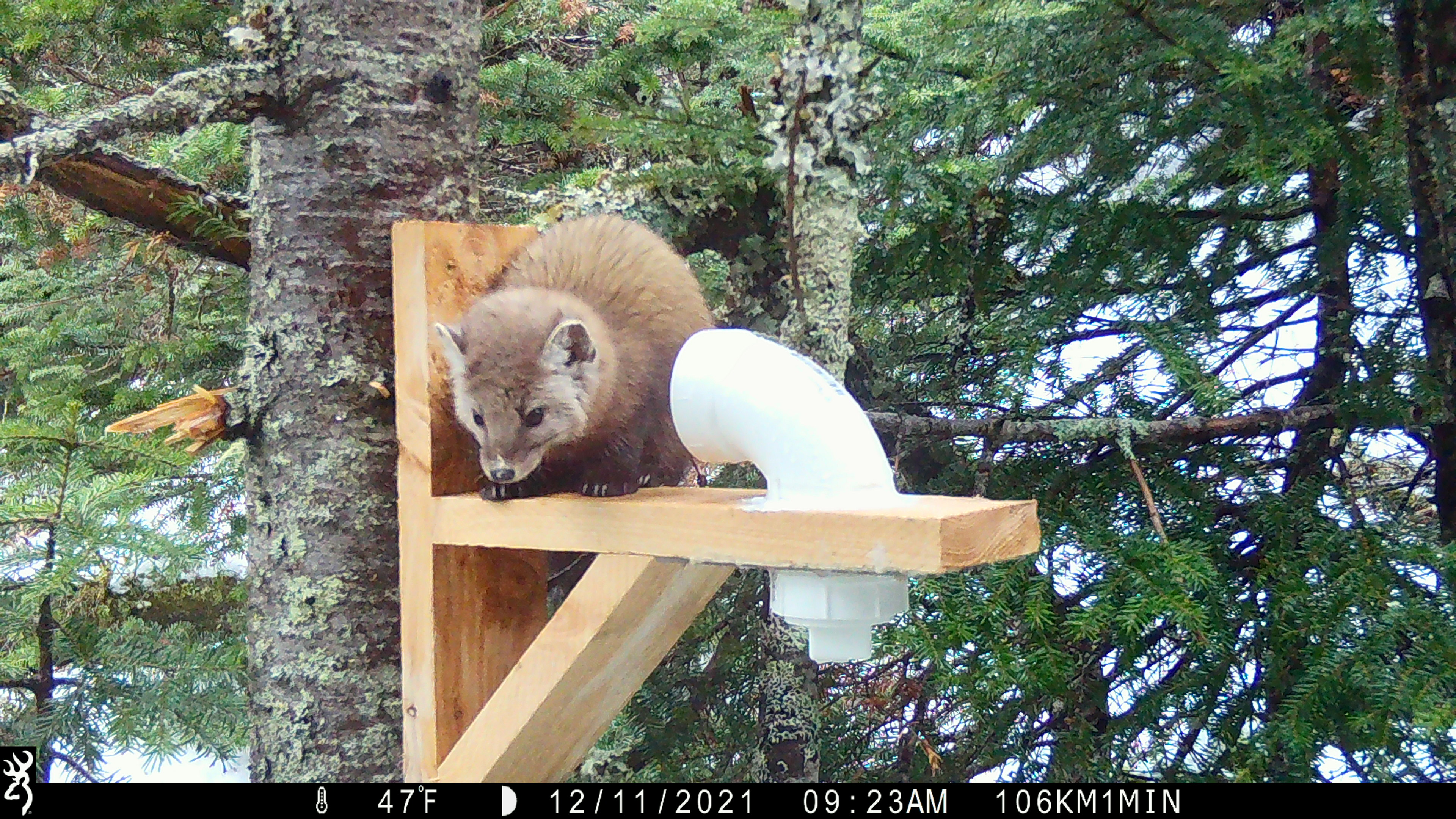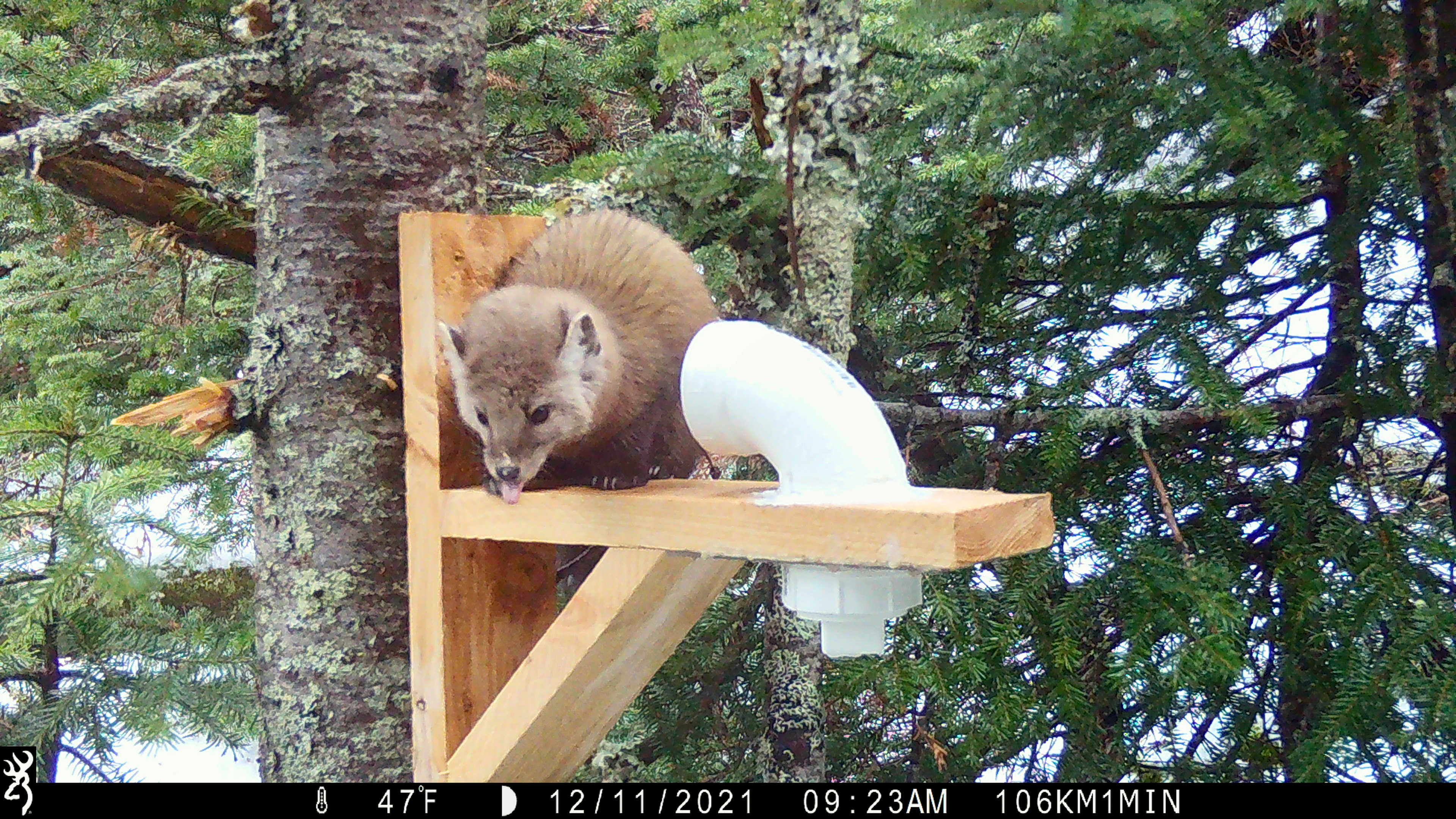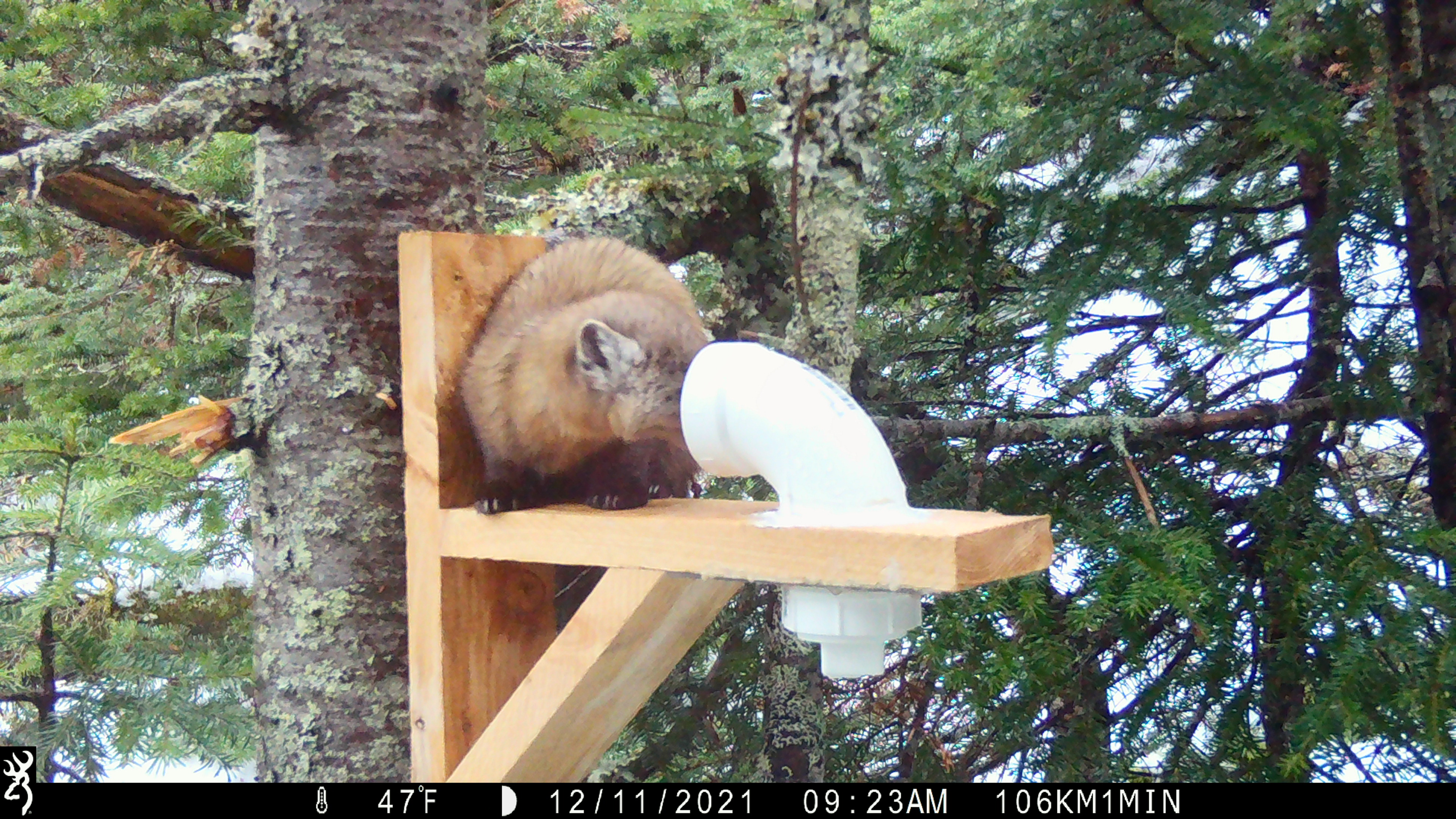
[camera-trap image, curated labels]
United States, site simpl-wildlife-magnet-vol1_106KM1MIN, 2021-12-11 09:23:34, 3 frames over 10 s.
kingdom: Animalia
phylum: Chordata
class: Mammalia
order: Carnivora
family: Mustelidae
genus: Martes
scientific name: Martes americana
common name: american marten